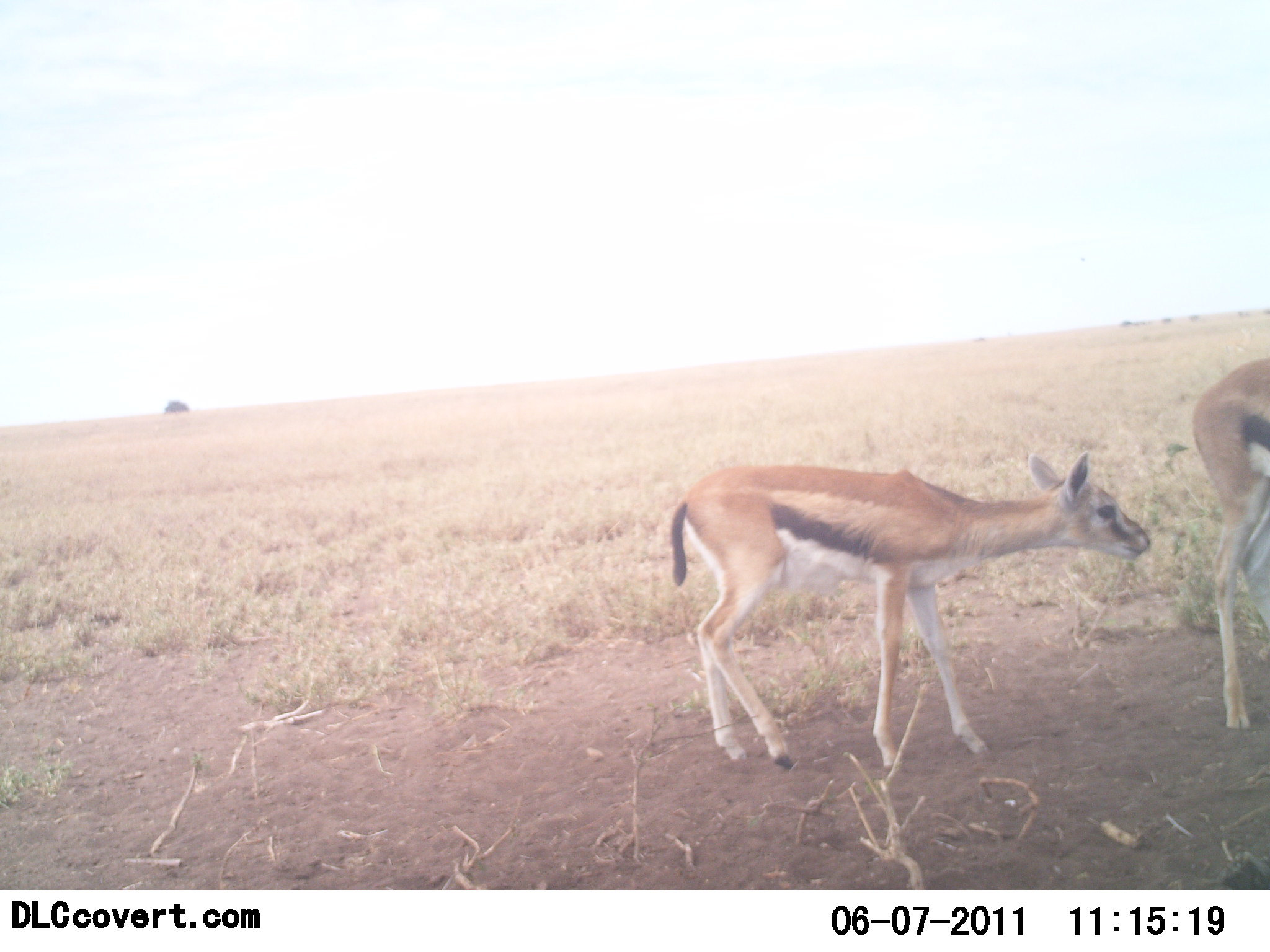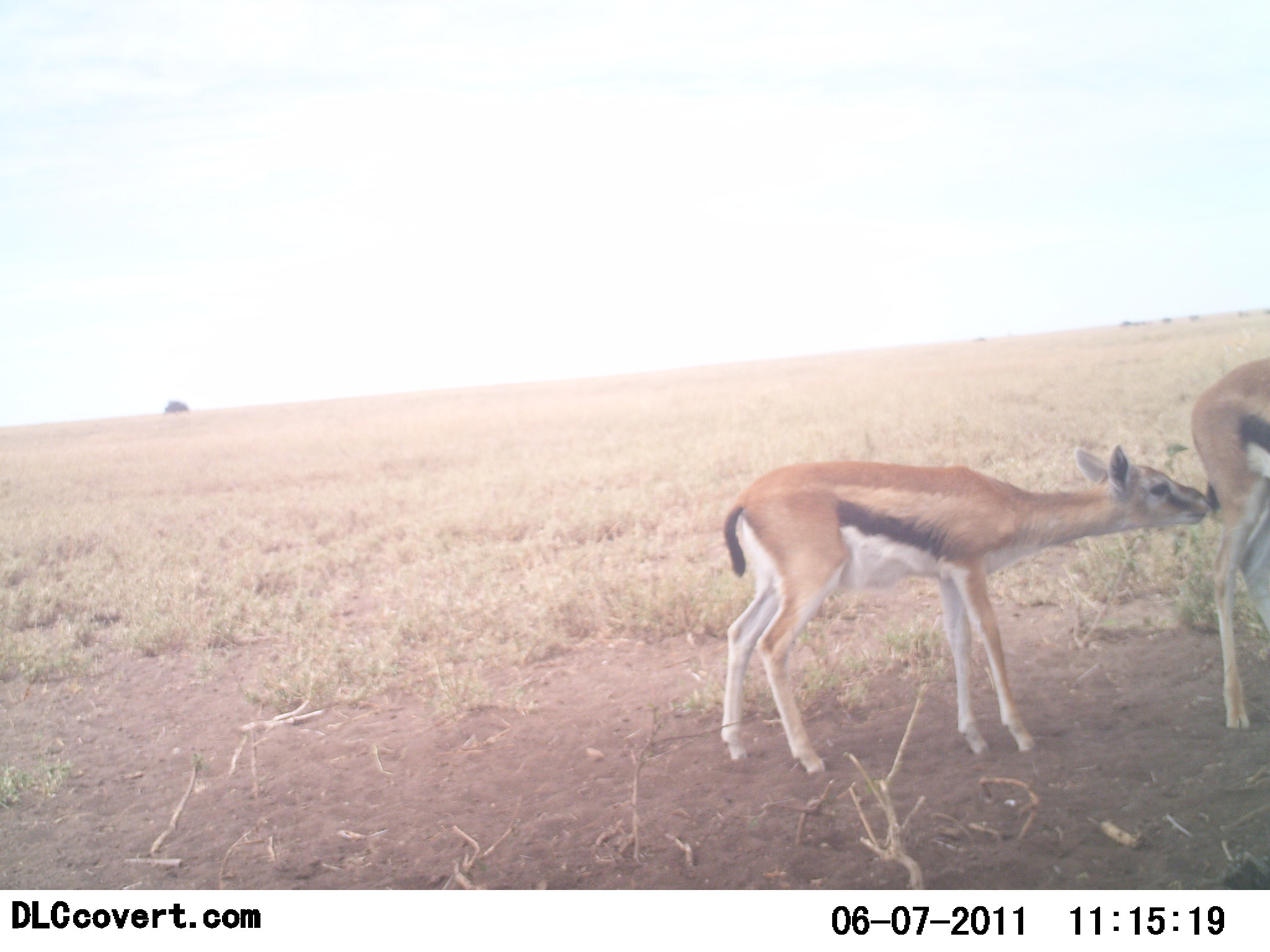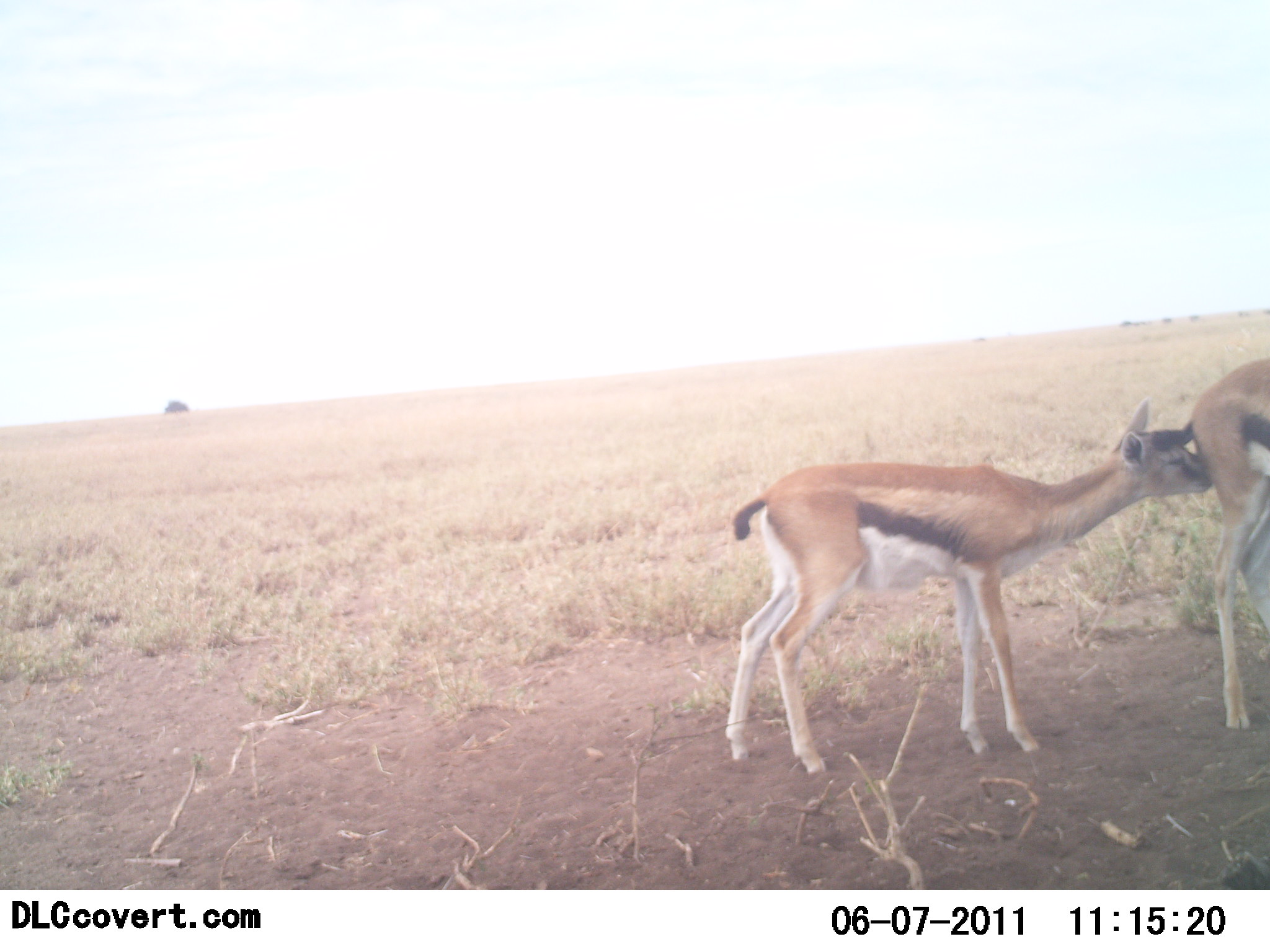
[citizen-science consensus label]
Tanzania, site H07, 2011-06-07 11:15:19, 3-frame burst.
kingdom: Animalia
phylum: Chordata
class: Mammalia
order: Artiodactyla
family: Bovidae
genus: Eudorcas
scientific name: Eudorcas thomsonii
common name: thomson's gazelle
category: gazellethomsons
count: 2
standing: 54%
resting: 0%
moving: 15%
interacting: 62%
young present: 69%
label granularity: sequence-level